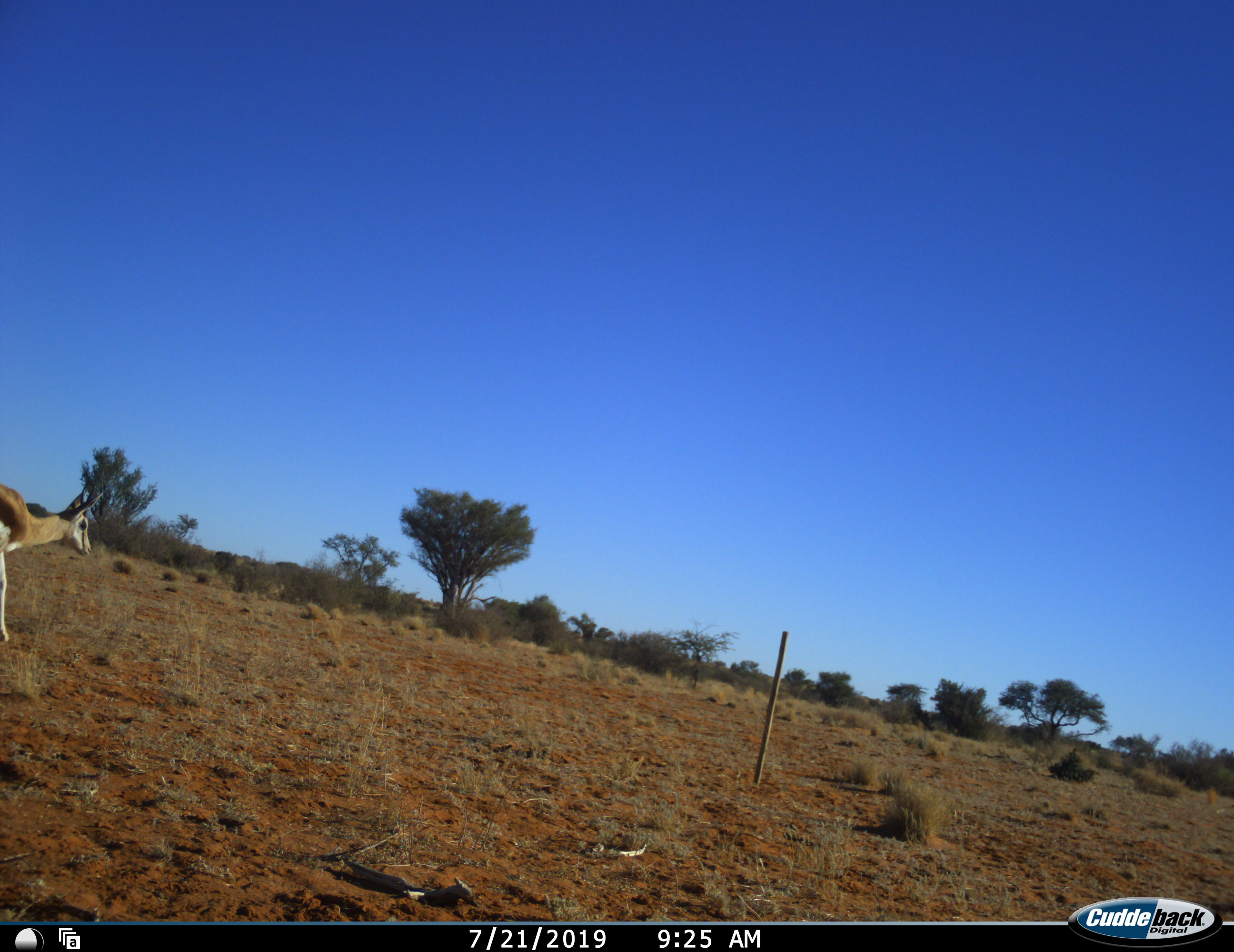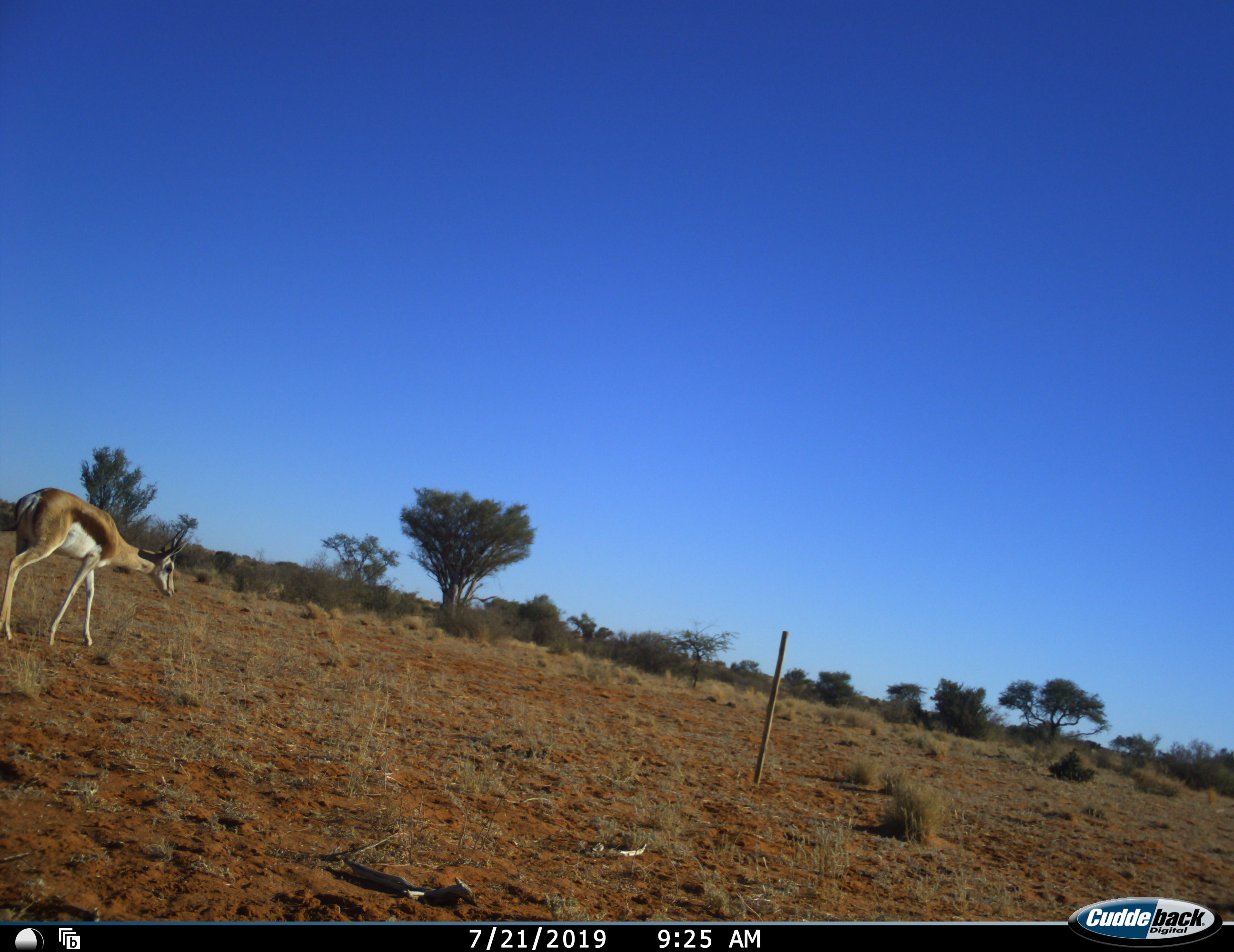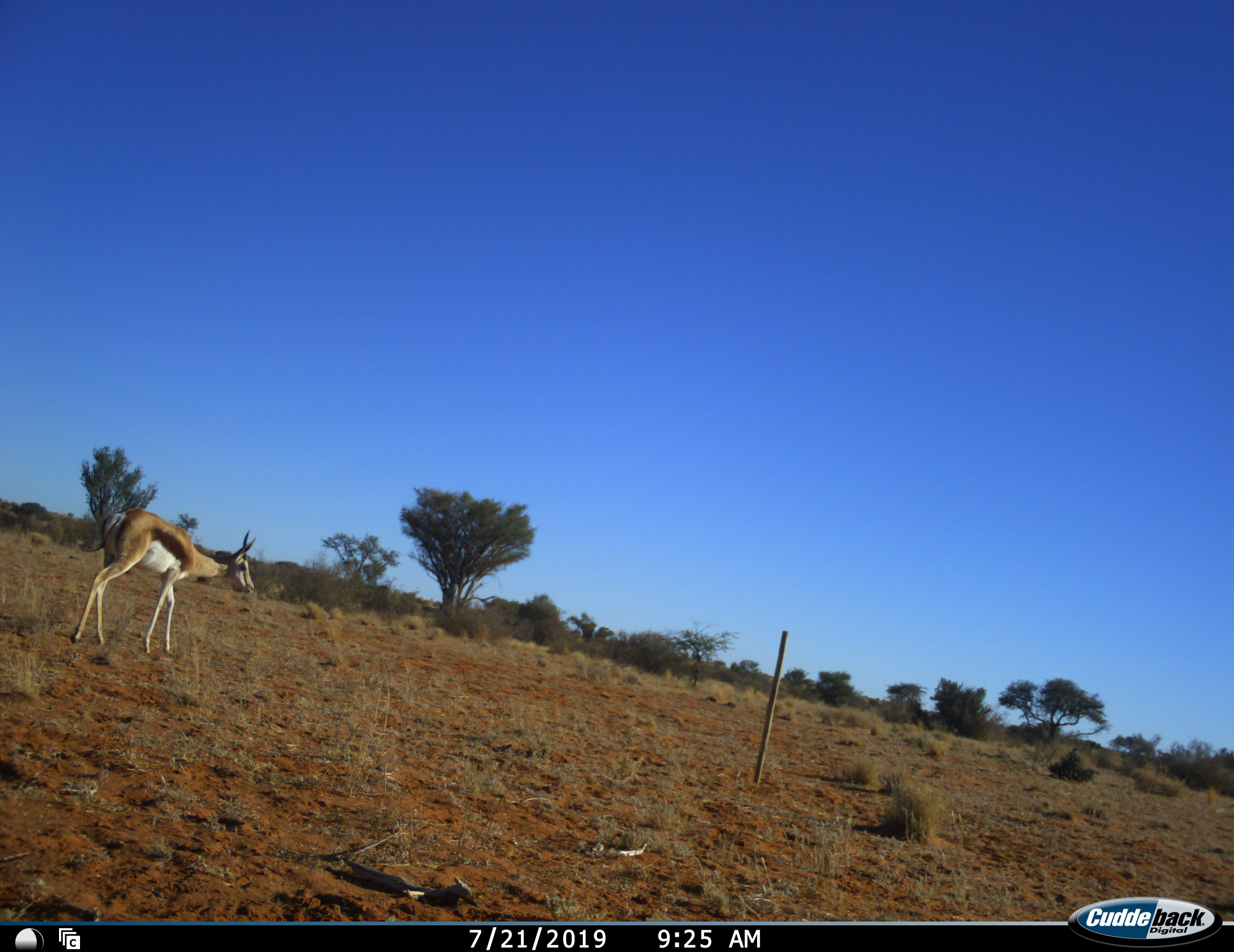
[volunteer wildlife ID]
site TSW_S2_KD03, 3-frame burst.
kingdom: Animalia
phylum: Chordata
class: Mammalia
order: Artiodactyla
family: Bovidae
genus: Antidorcas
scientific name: Antidorcas marsupialis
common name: springbok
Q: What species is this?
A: Springbok (Antidorcas marsupialis).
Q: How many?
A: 1.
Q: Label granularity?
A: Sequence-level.